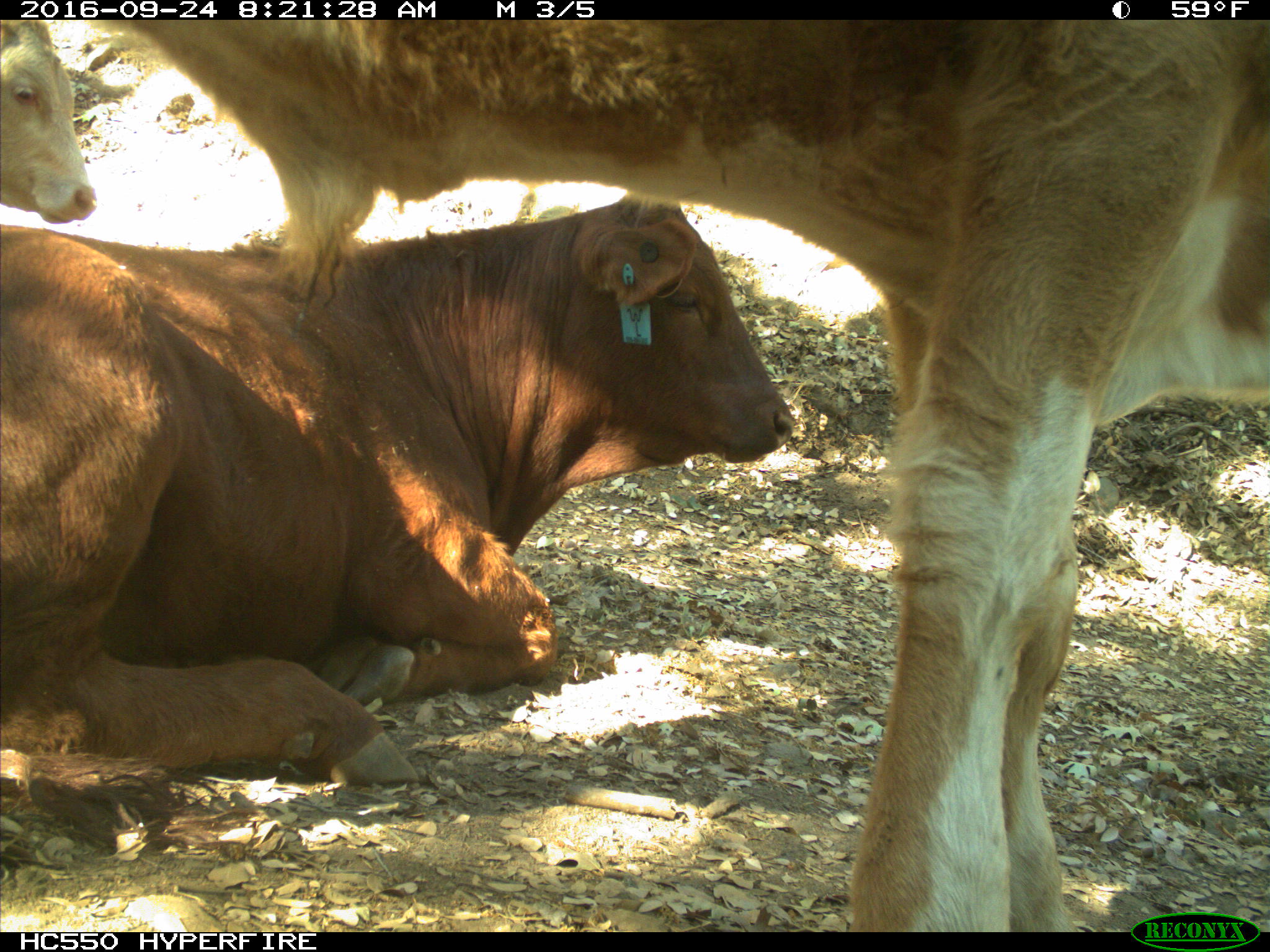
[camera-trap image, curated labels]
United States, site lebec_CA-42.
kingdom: Animalia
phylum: Chordata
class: Mammalia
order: Artiodactyla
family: Bovidae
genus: Bos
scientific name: Bos taurus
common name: domestic cow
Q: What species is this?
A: Bos taurus (domestic cow).